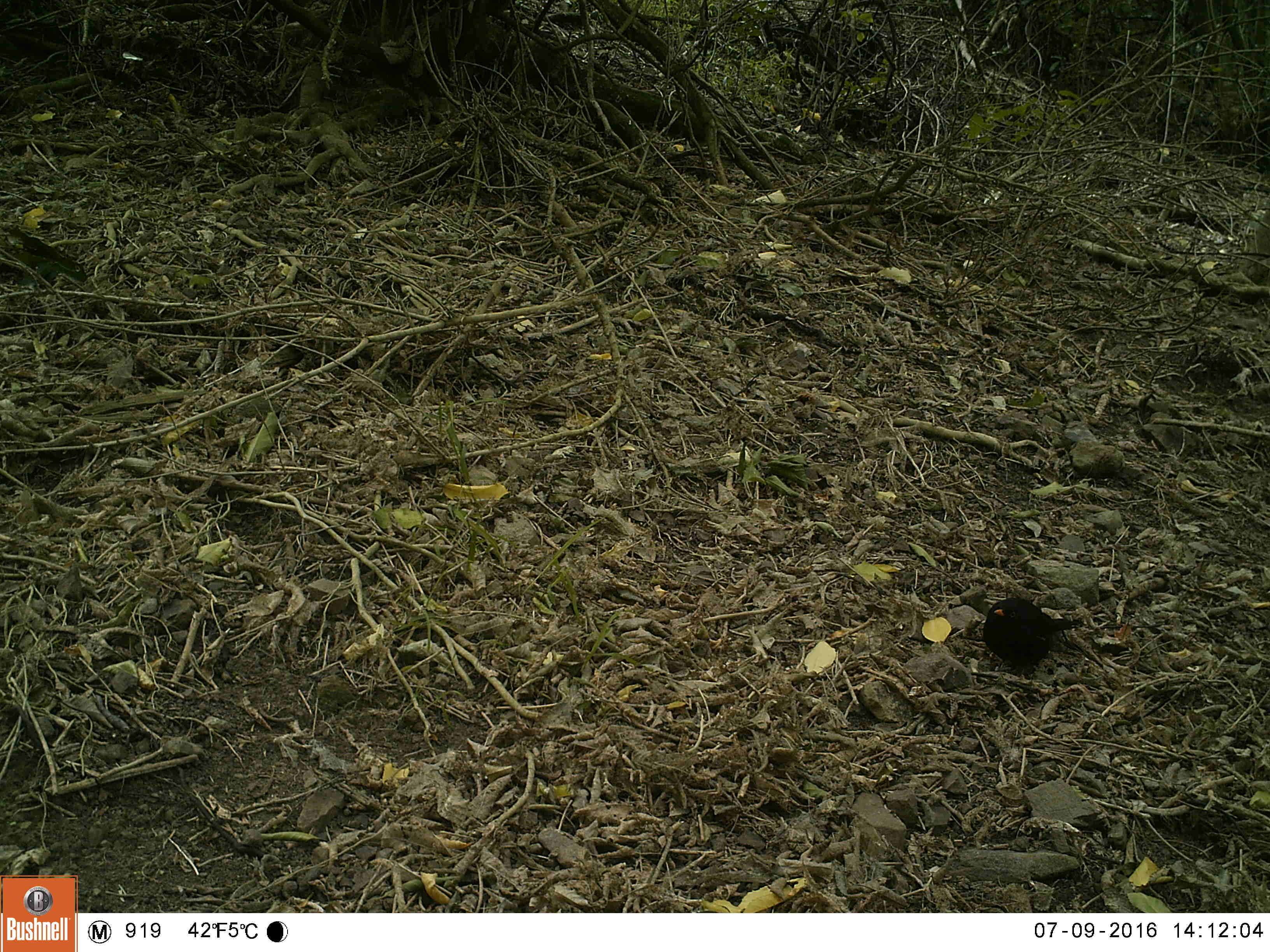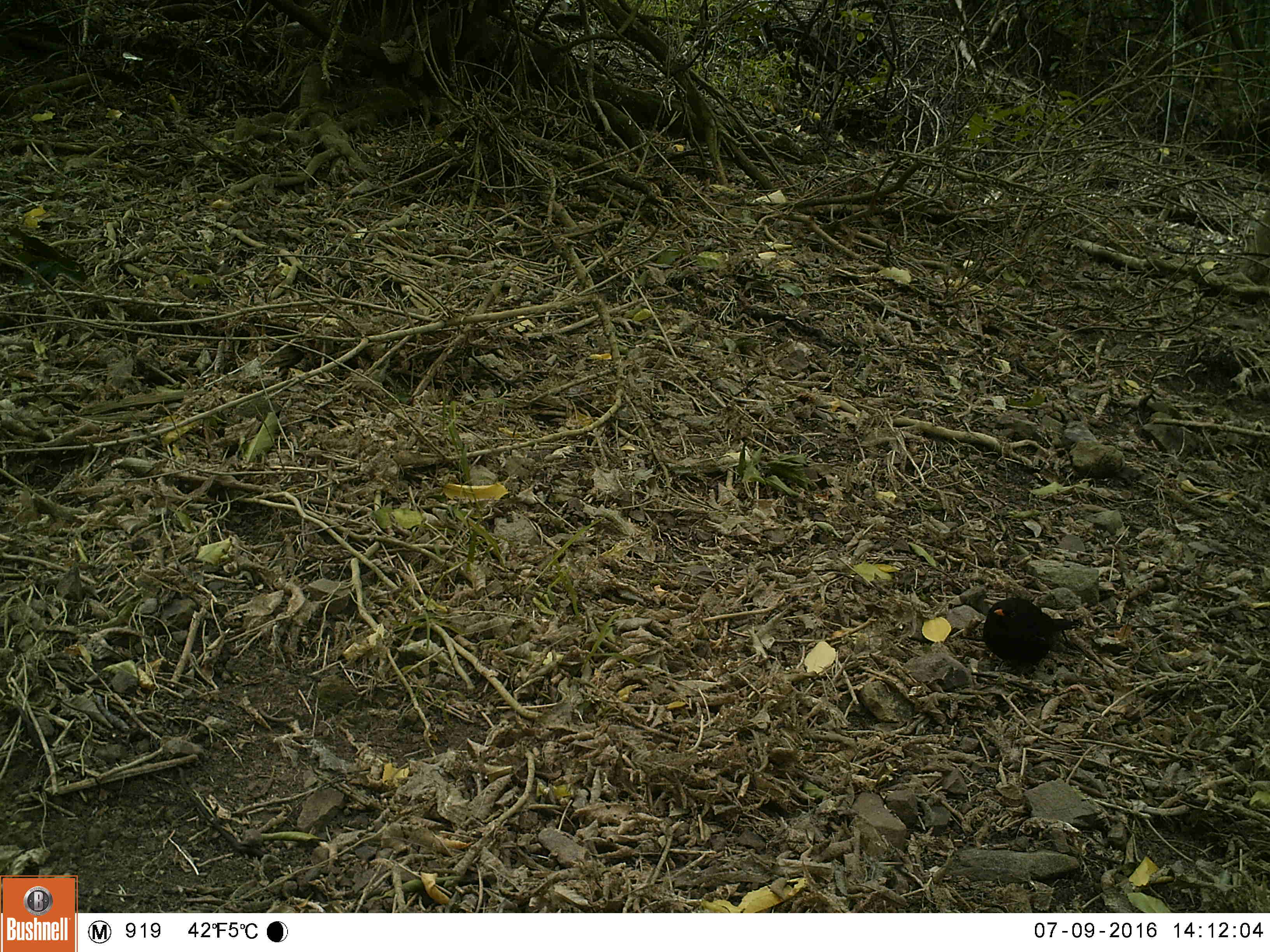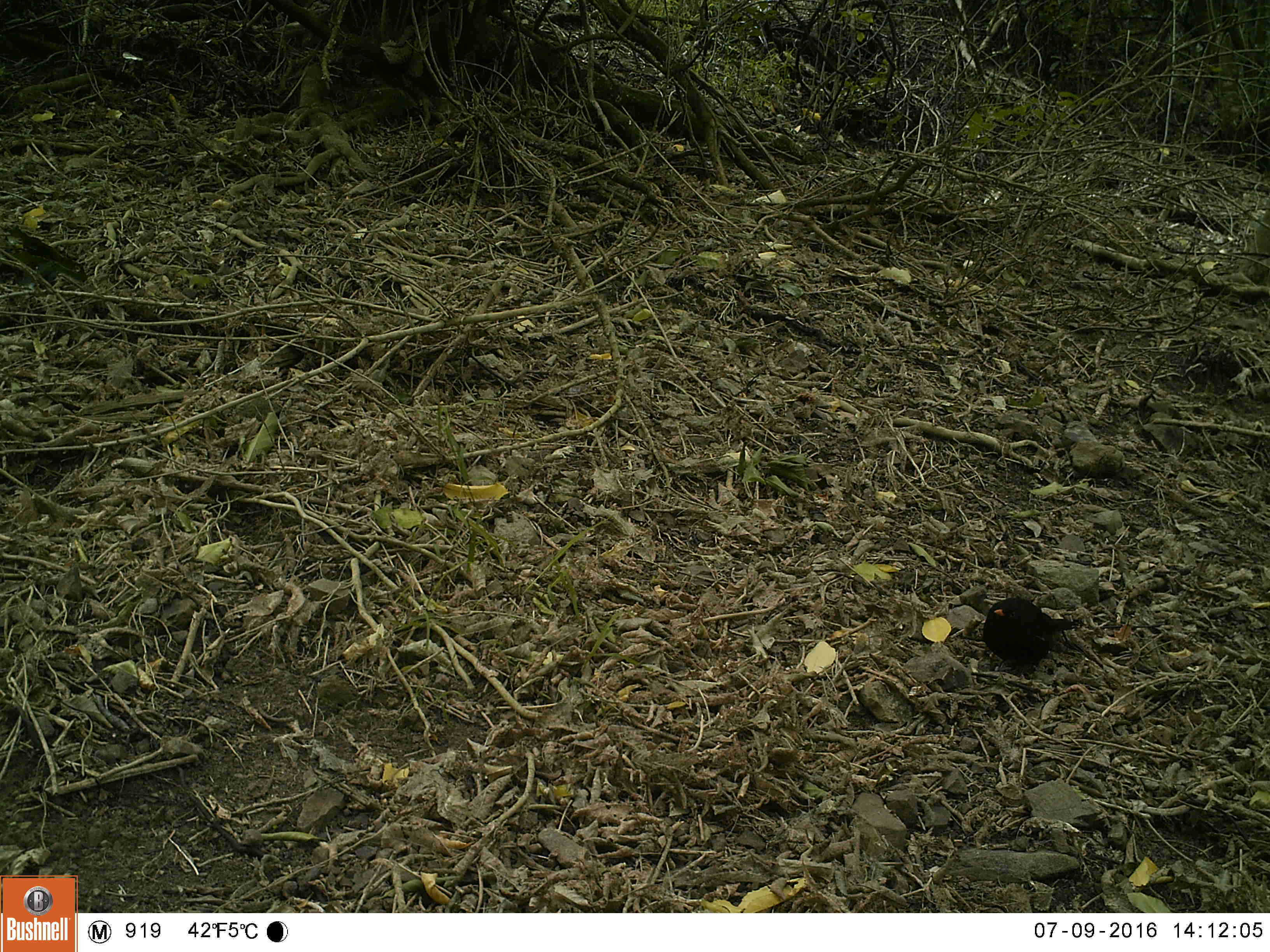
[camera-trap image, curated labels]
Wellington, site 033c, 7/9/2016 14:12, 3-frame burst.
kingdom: Animalia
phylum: Chordata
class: Aves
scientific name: Aves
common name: bird